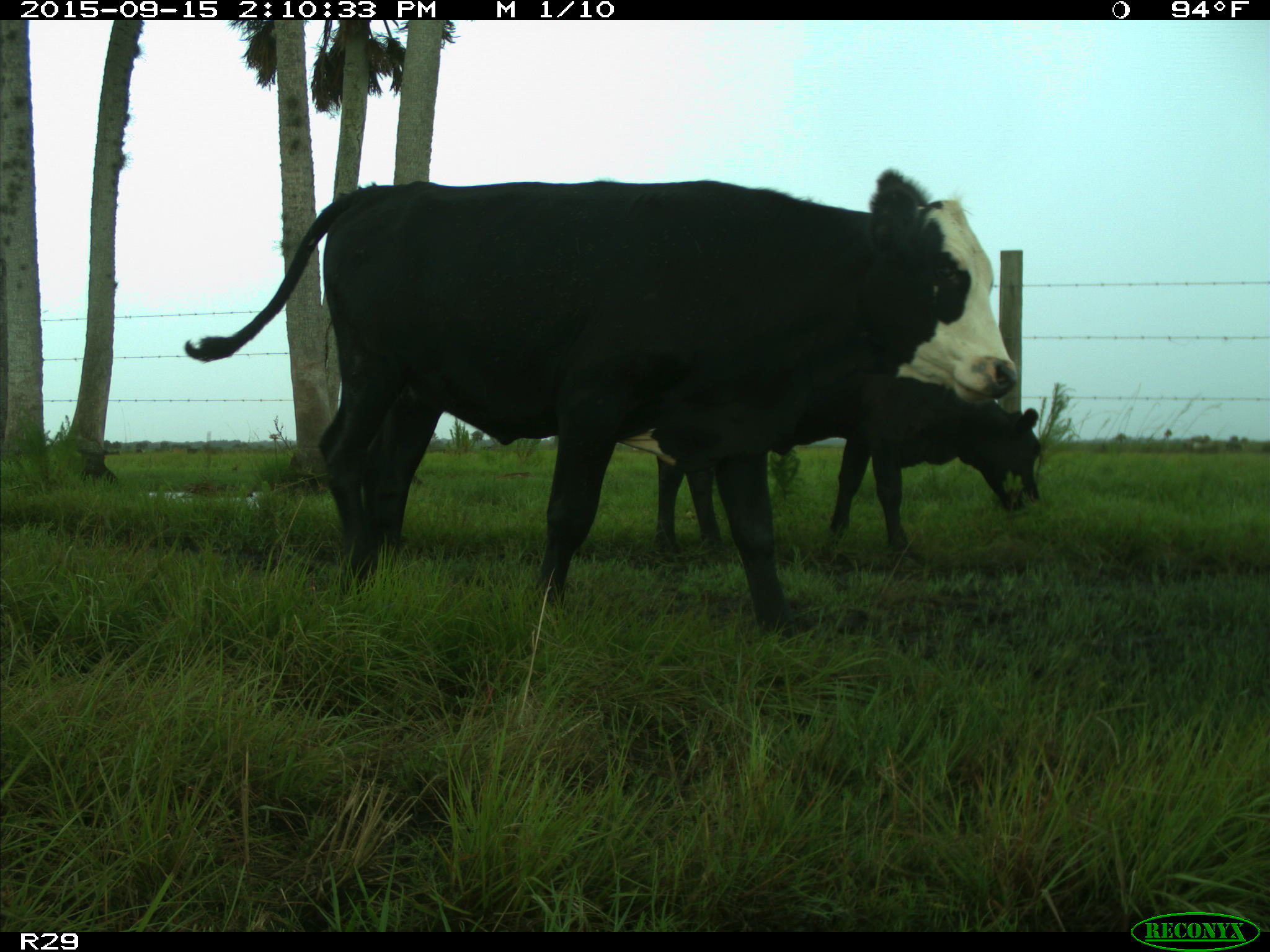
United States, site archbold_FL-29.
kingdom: Animalia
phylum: Chordata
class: Mammalia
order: Artiodactyla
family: Bovidae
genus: Bos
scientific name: Bos taurus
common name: domestic cow